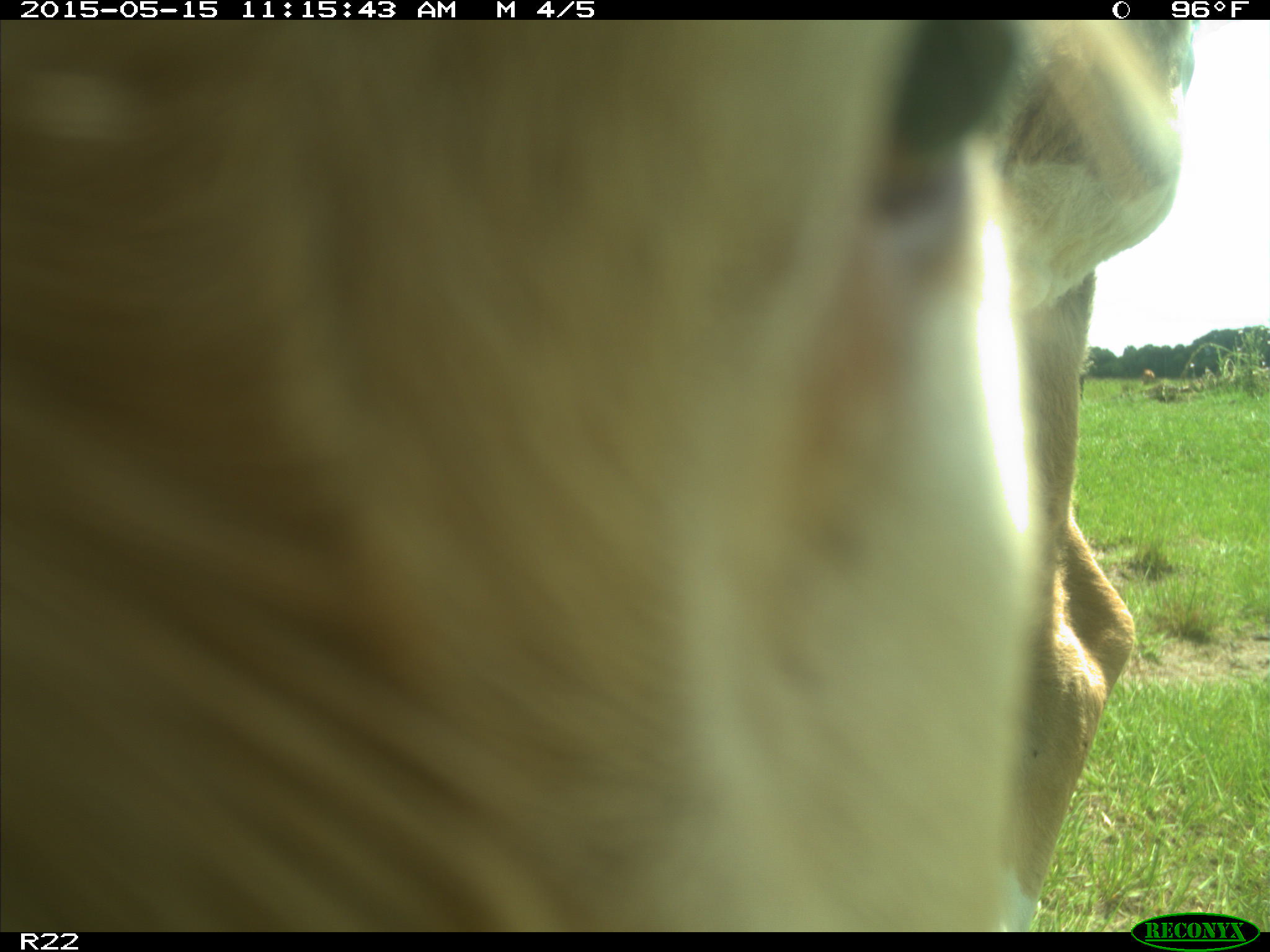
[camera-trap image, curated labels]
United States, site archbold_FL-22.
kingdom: Animalia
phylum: Chordata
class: Mammalia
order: Artiodactyla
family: Bovidae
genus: Bos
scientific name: Bos taurus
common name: domestic cow